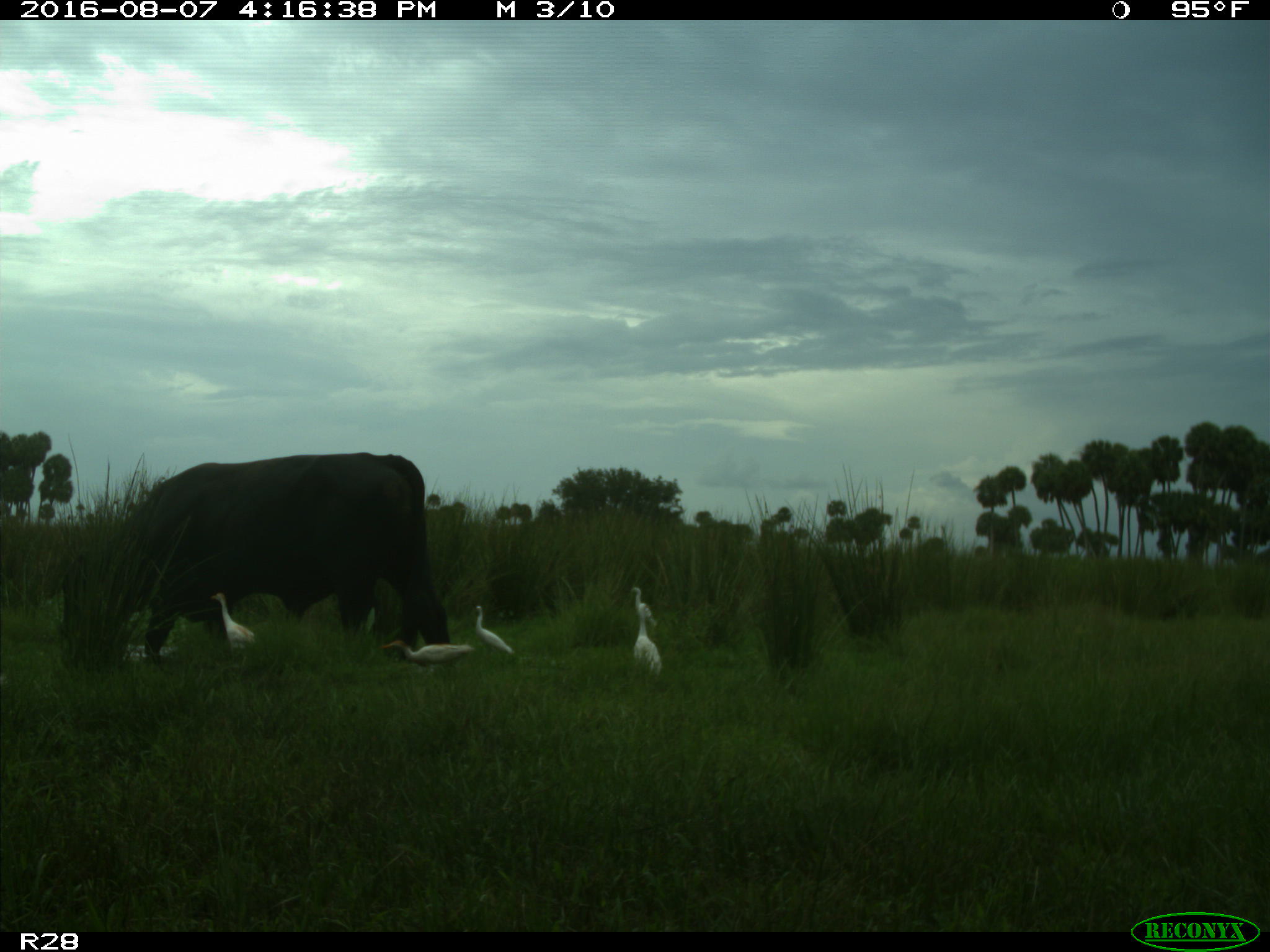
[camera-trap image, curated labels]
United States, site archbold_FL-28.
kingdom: Animalia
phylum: Chordata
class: Mammalia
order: Artiodactyla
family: Bovidae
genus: Bos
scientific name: Bos taurus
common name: domestic cow